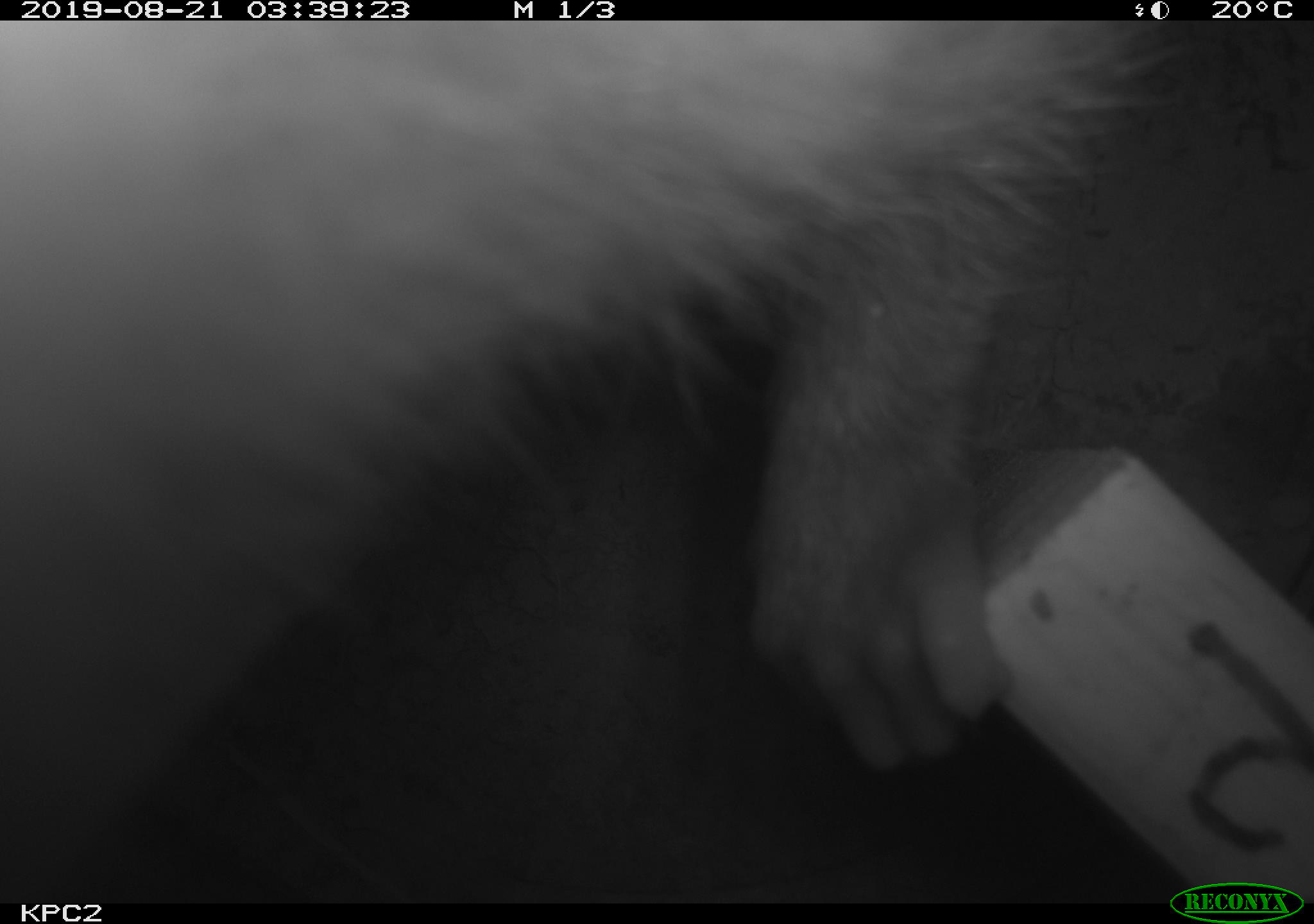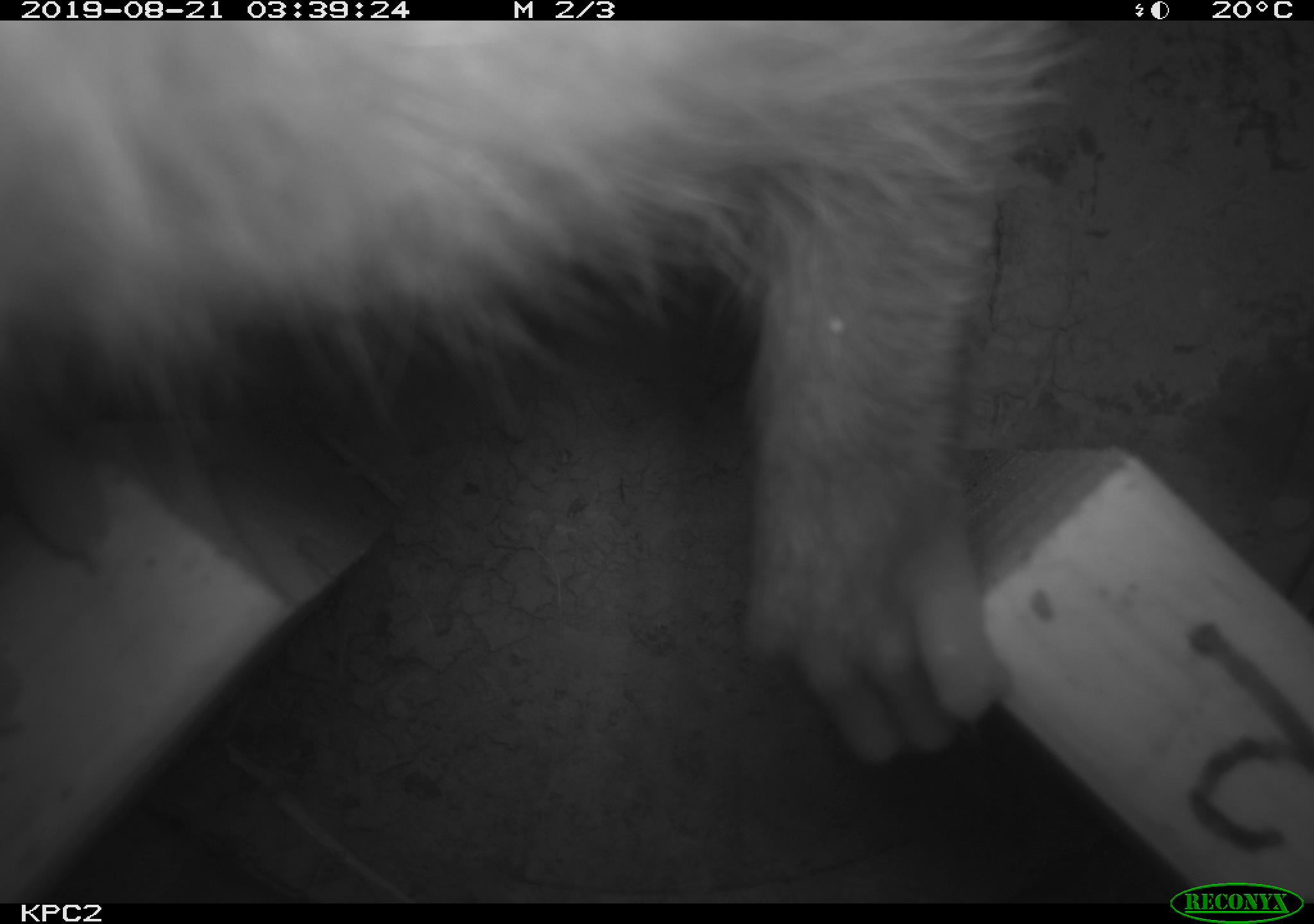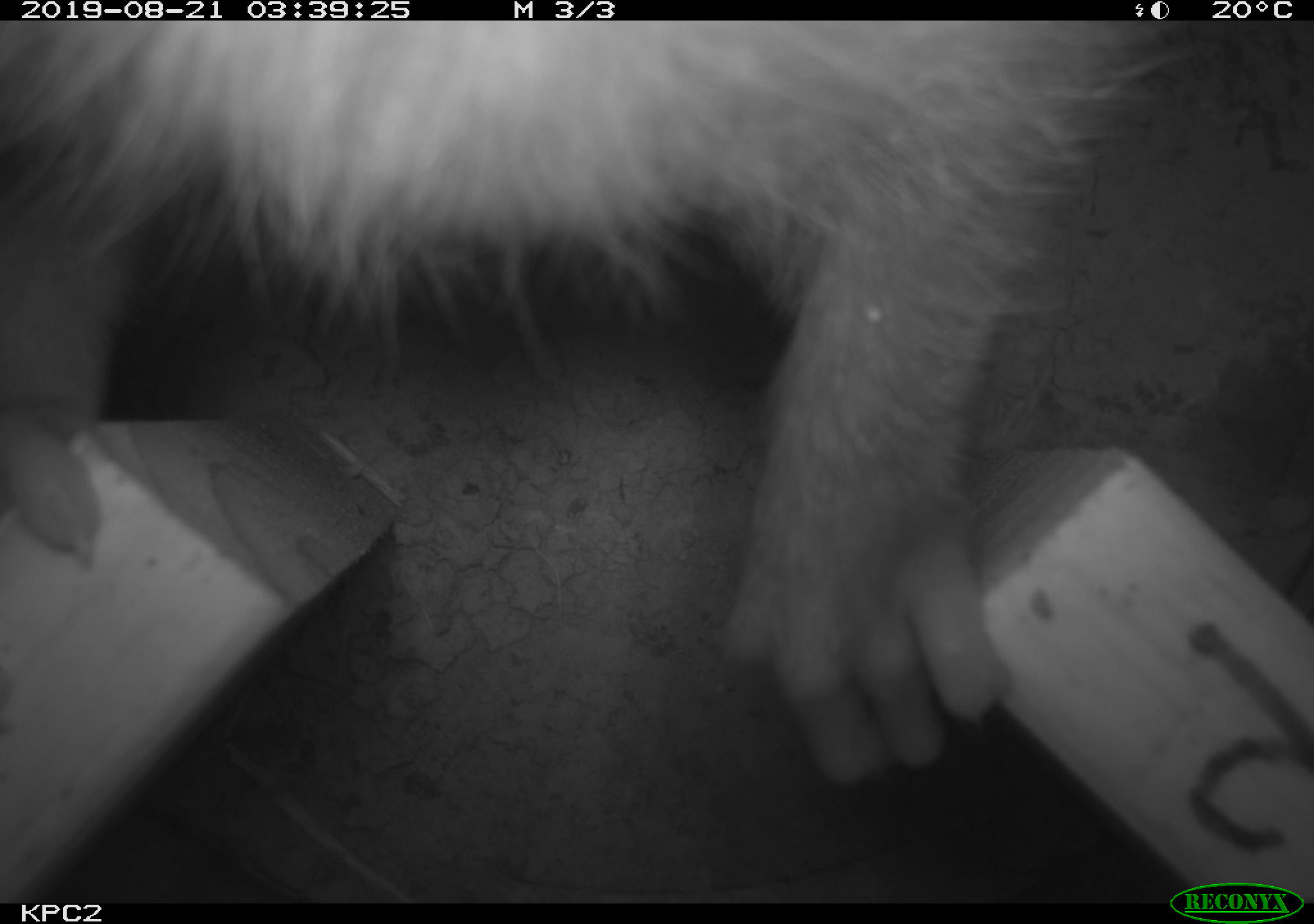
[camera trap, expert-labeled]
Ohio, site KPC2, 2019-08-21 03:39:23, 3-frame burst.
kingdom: Animalia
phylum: Chordata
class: Mammalia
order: Didelphimorphia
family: Didelphidae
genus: Didelphis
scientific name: Didelphis virginiana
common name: virginia opossum